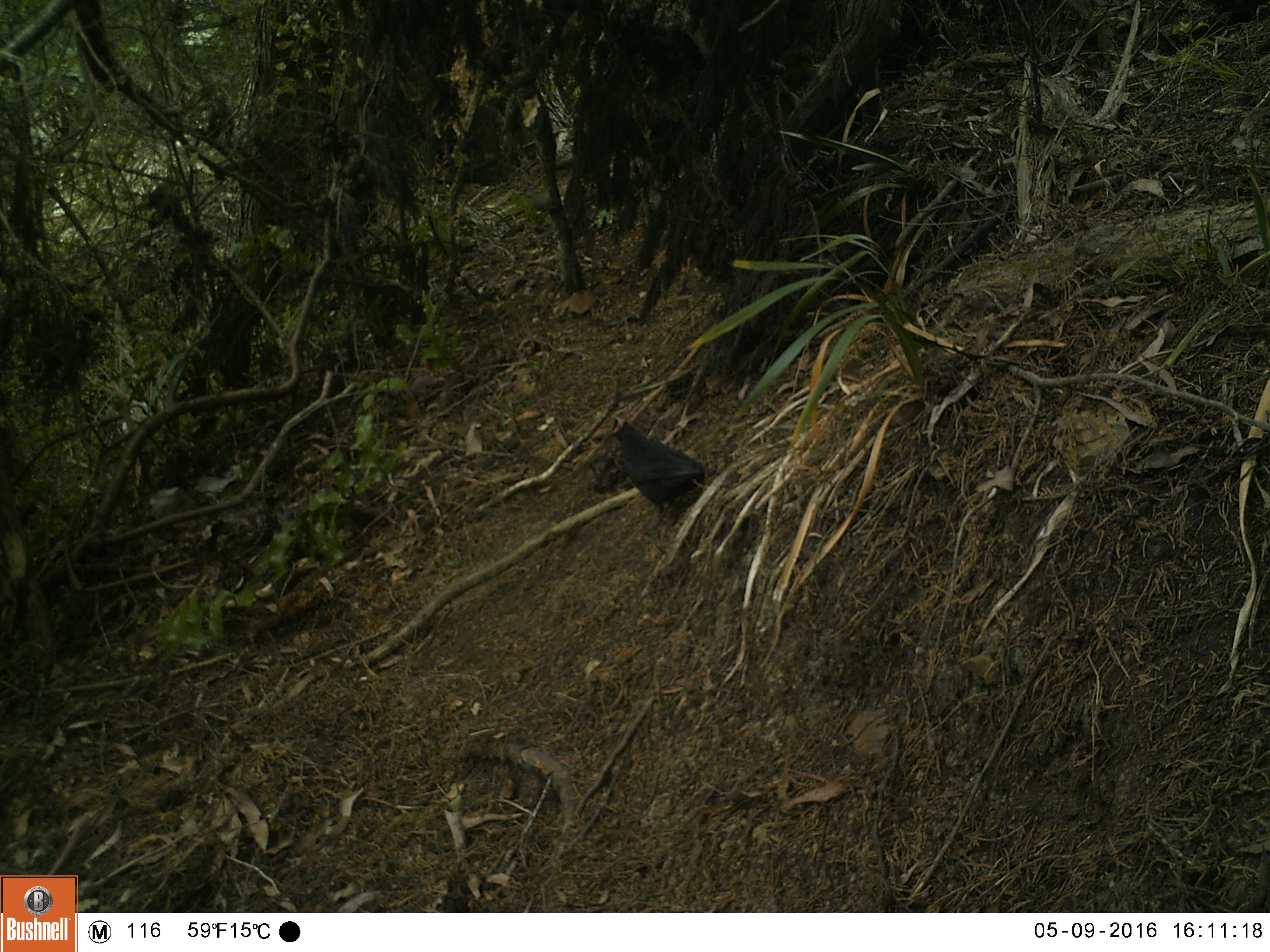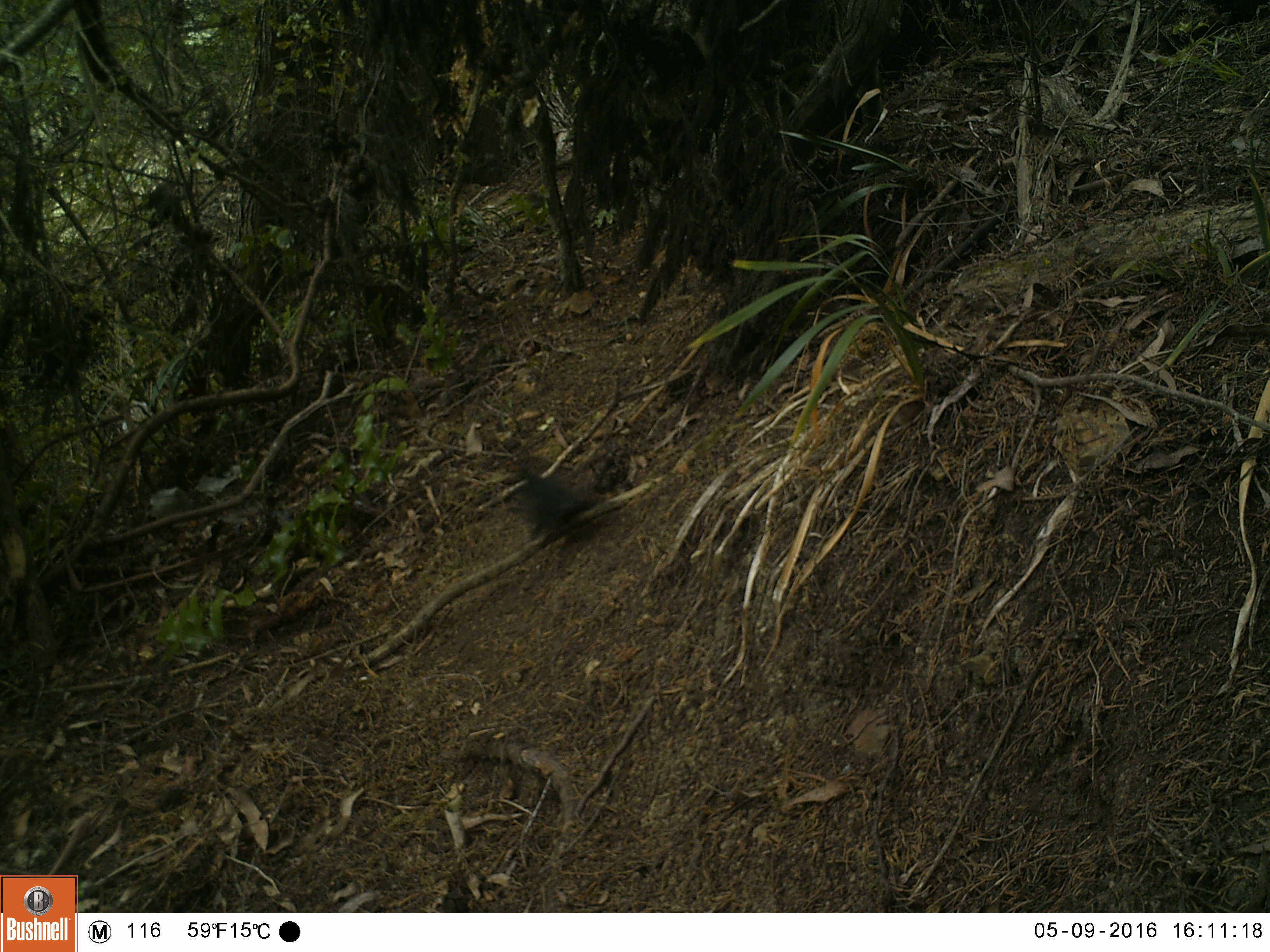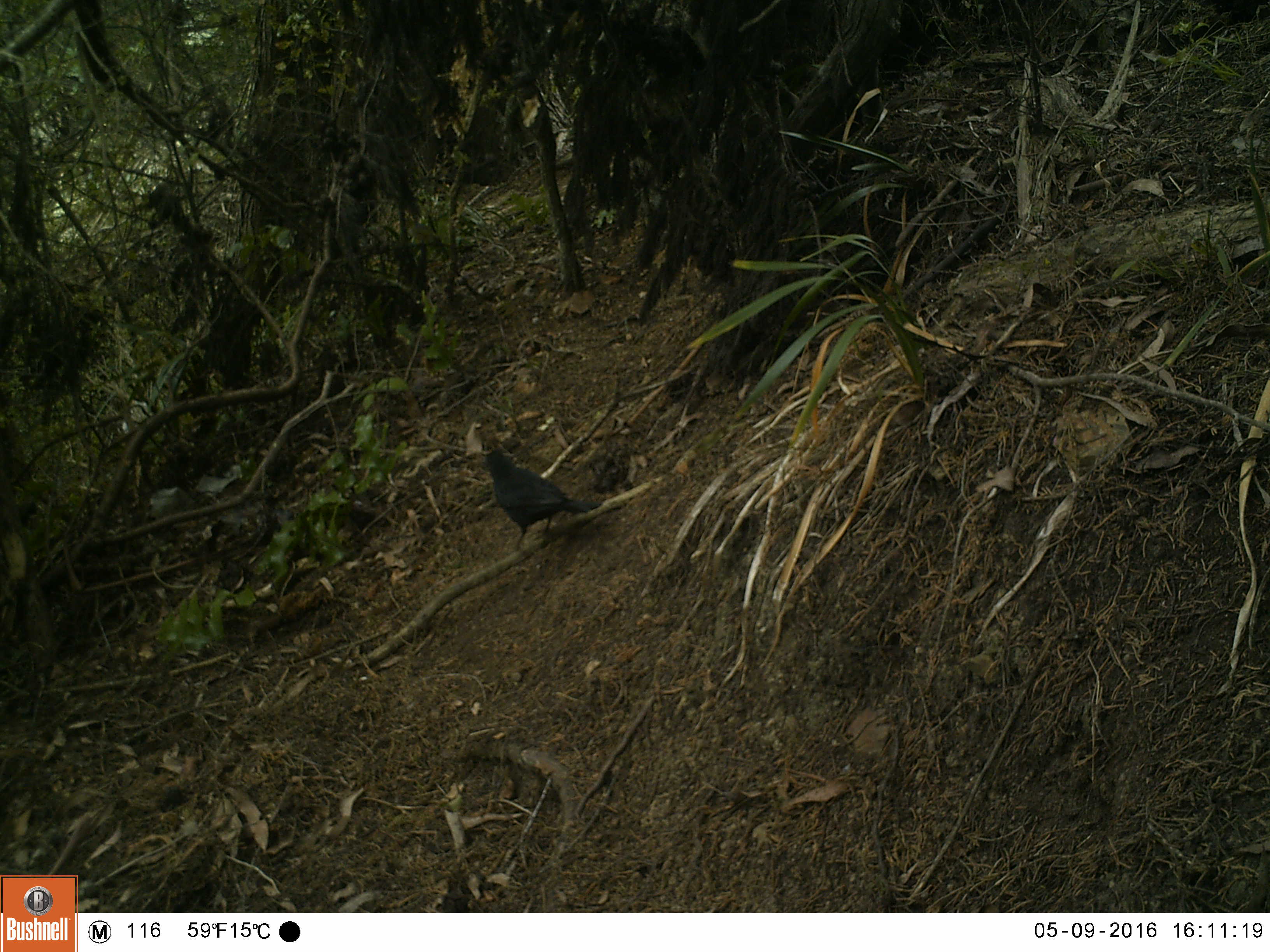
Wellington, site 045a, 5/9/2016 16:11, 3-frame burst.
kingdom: Animalia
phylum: Chordata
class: Aves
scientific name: Aves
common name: bird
Bird (Aves).